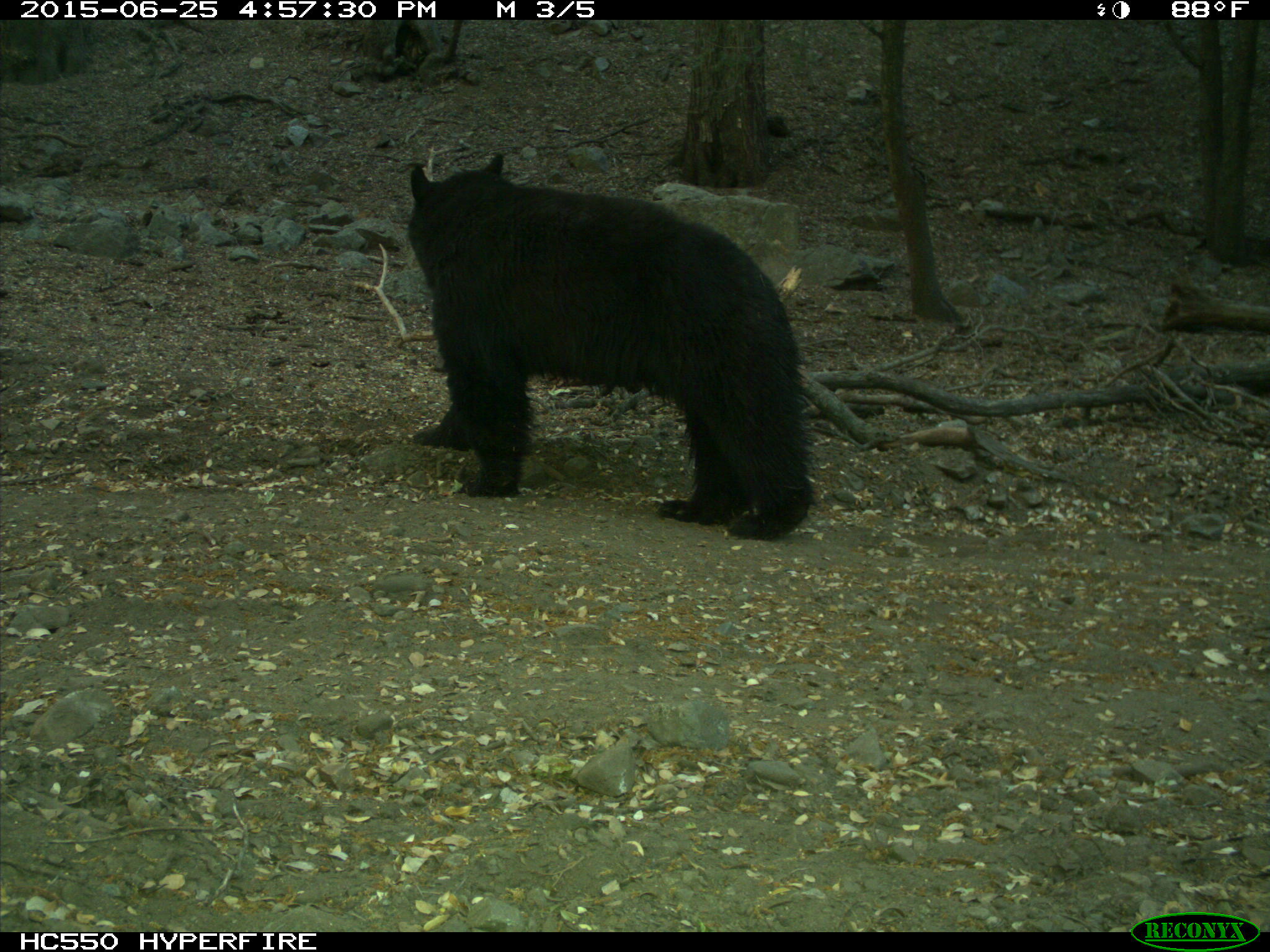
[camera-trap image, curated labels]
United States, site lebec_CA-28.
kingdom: Animalia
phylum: Chordata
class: Mammalia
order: Carnivora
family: Ursidae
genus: Ursus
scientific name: Ursus americanus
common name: american black bear